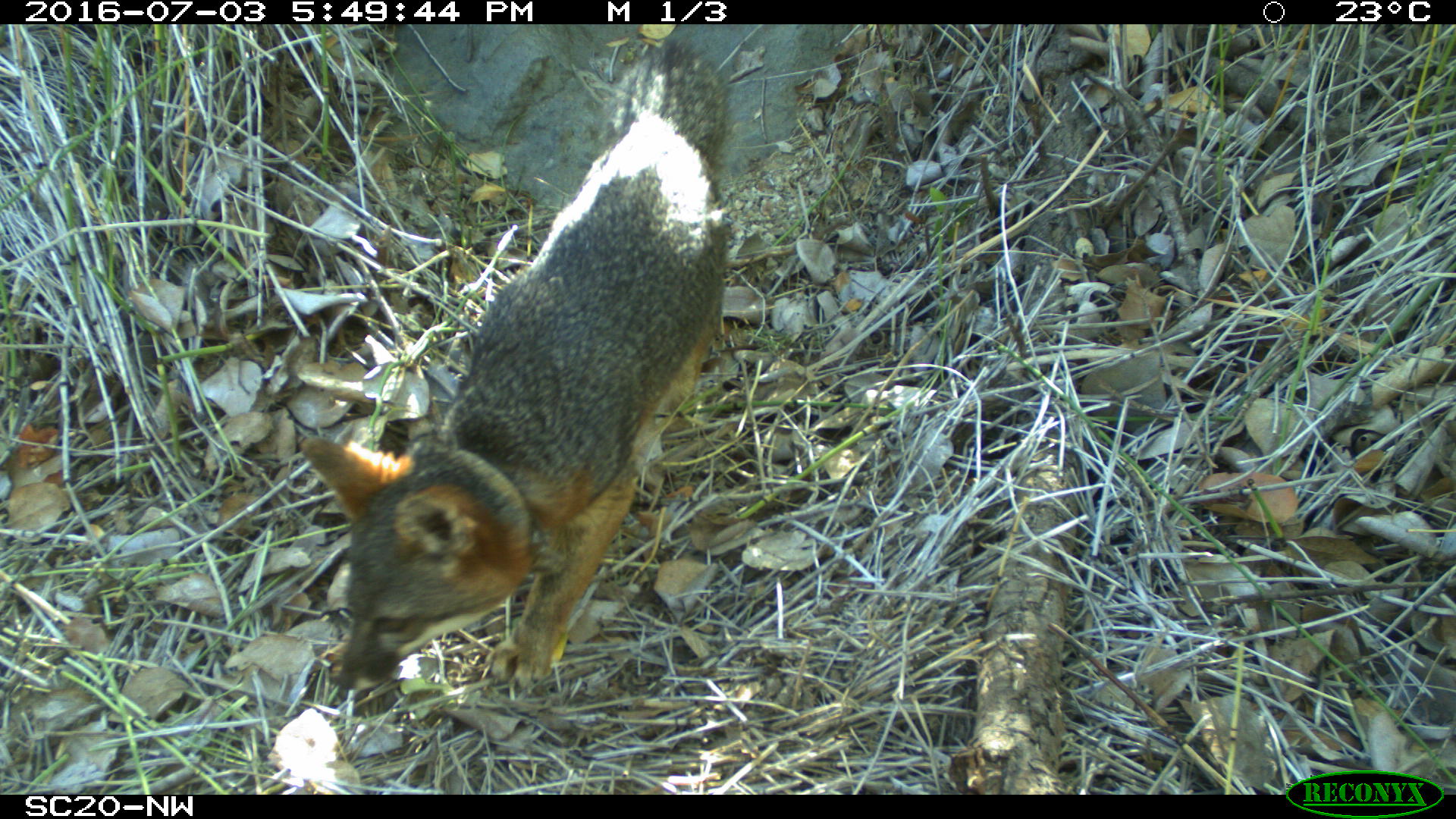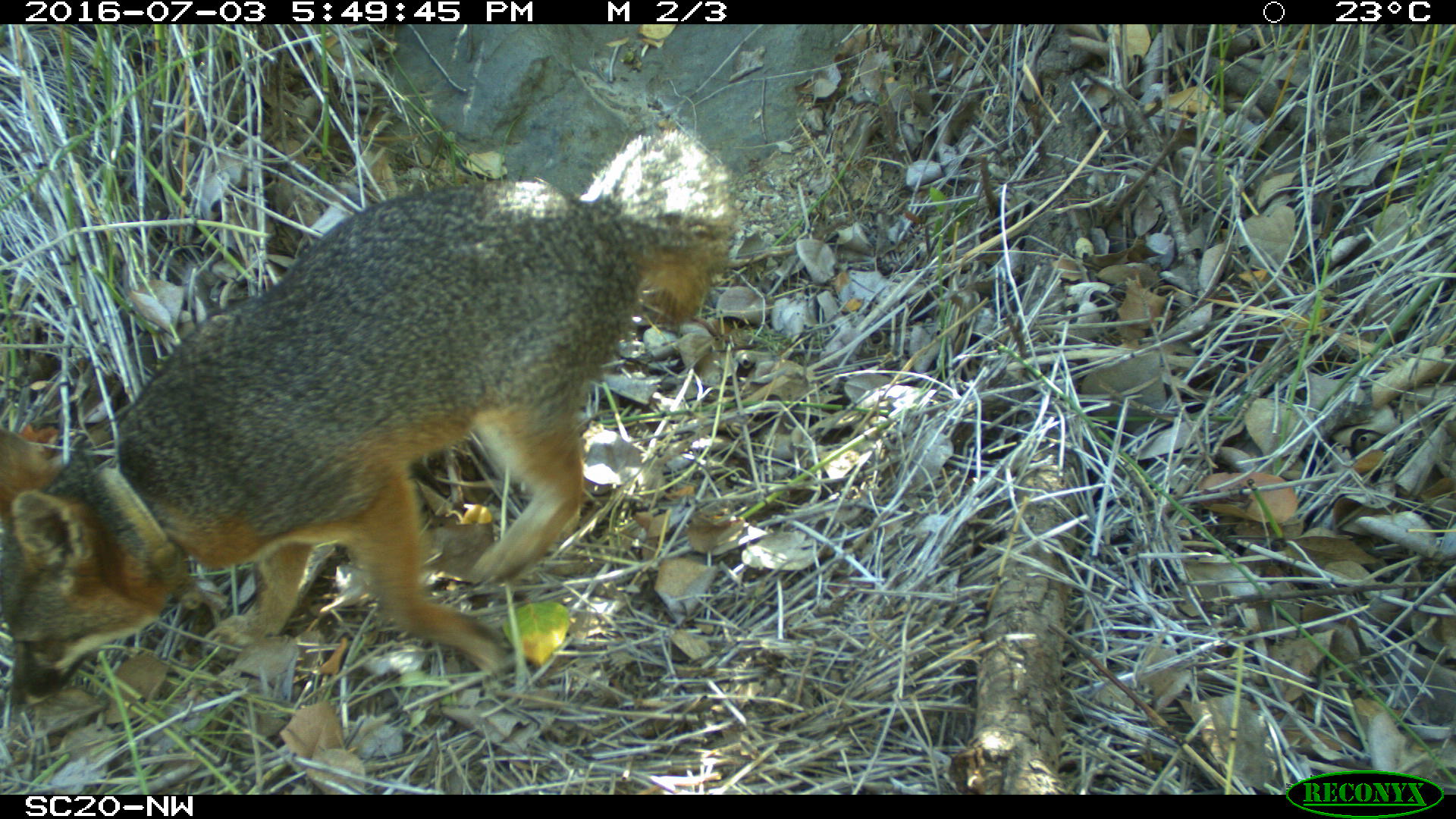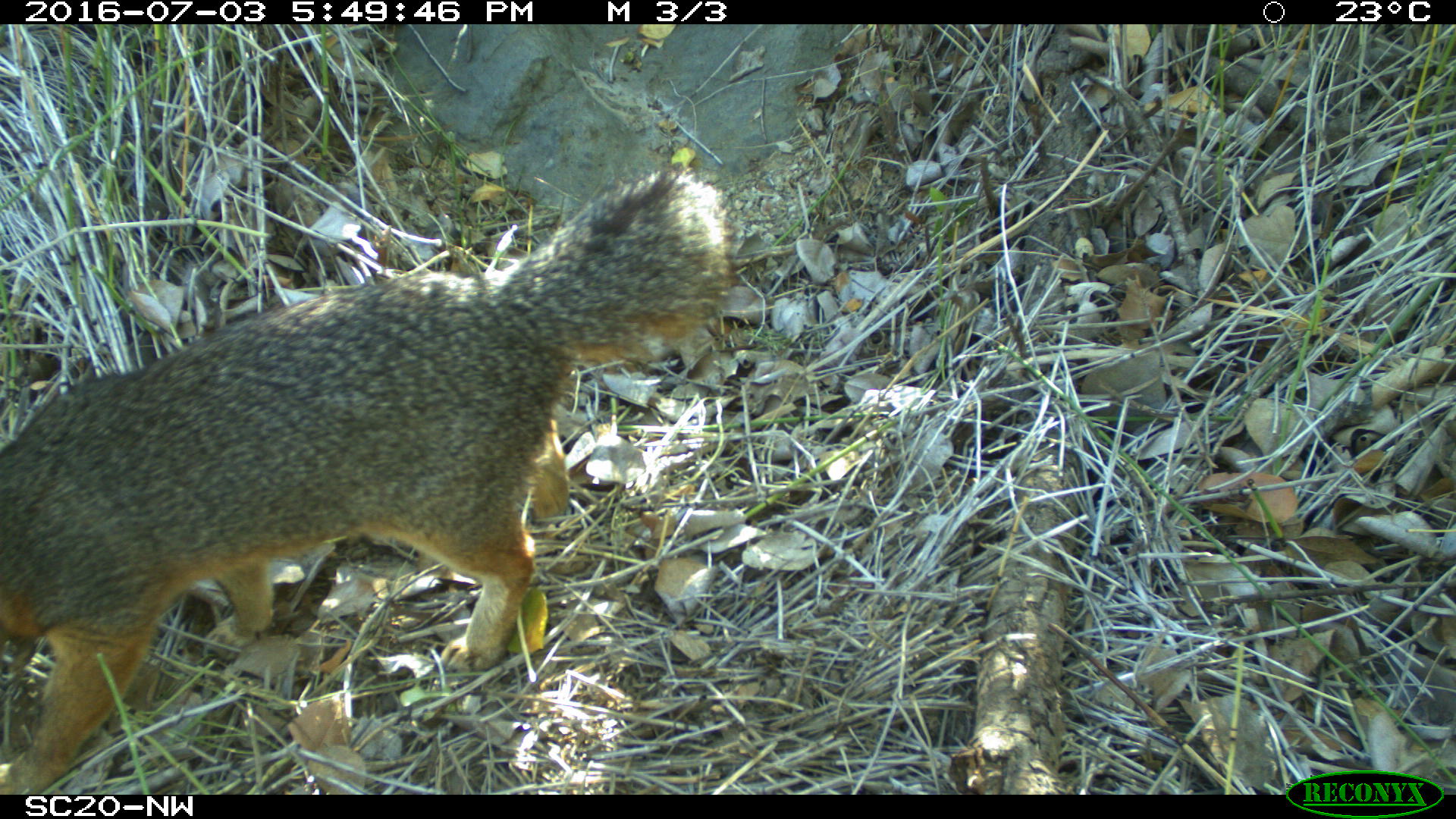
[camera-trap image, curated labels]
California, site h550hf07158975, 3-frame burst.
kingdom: Animalia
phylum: Chordata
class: Mammalia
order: Carnivora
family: Canidae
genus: Urocyon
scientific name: Urocyon littoralis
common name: island fox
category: fox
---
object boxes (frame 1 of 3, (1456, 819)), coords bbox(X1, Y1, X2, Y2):
fox: bbox(297, 36, 730, 686)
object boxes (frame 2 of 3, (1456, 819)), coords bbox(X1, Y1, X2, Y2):
fox: bbox(0, 126, 736, 708)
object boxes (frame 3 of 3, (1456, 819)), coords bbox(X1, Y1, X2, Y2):
fox: bbox(0, 165, 728, 795)